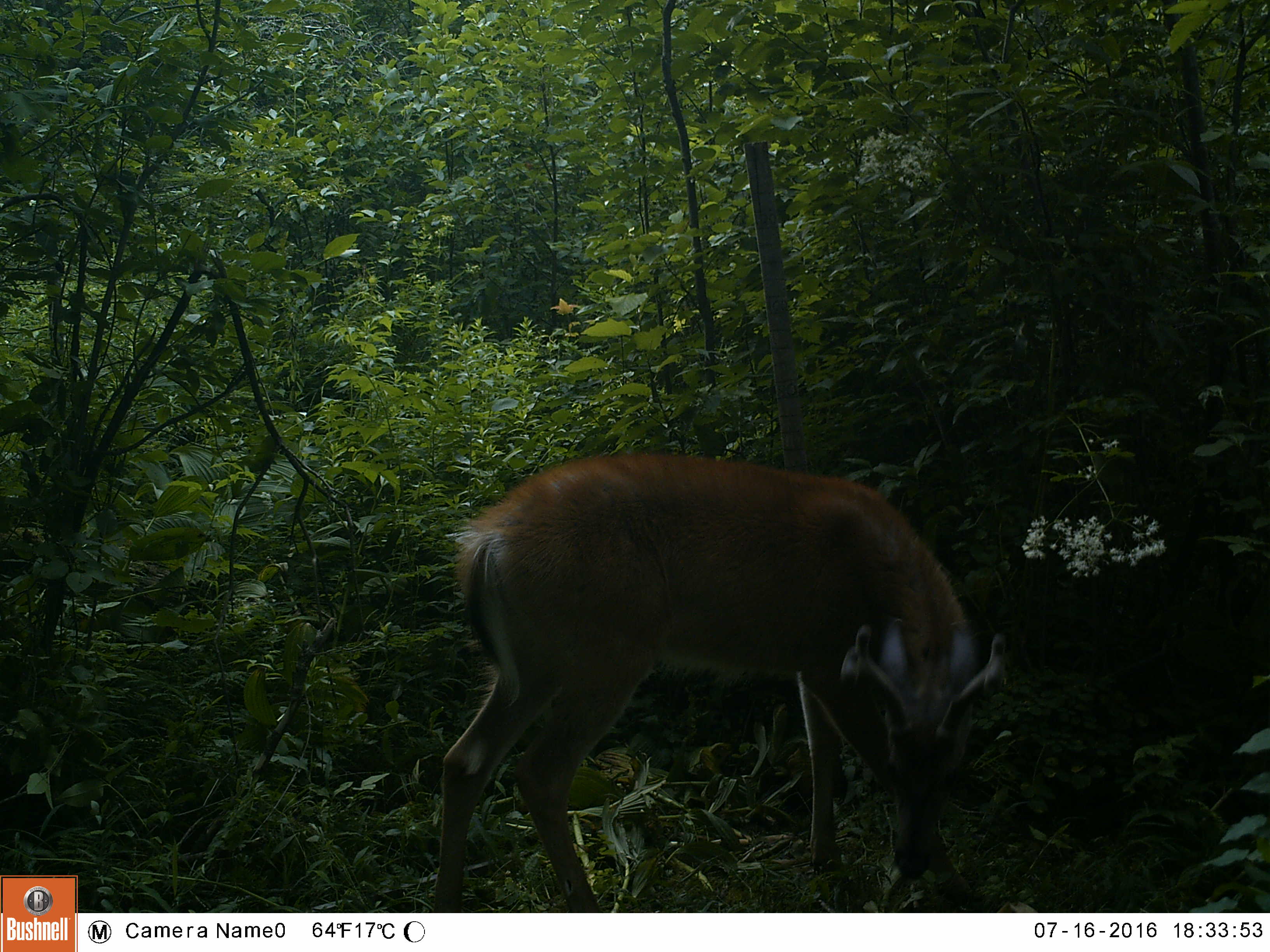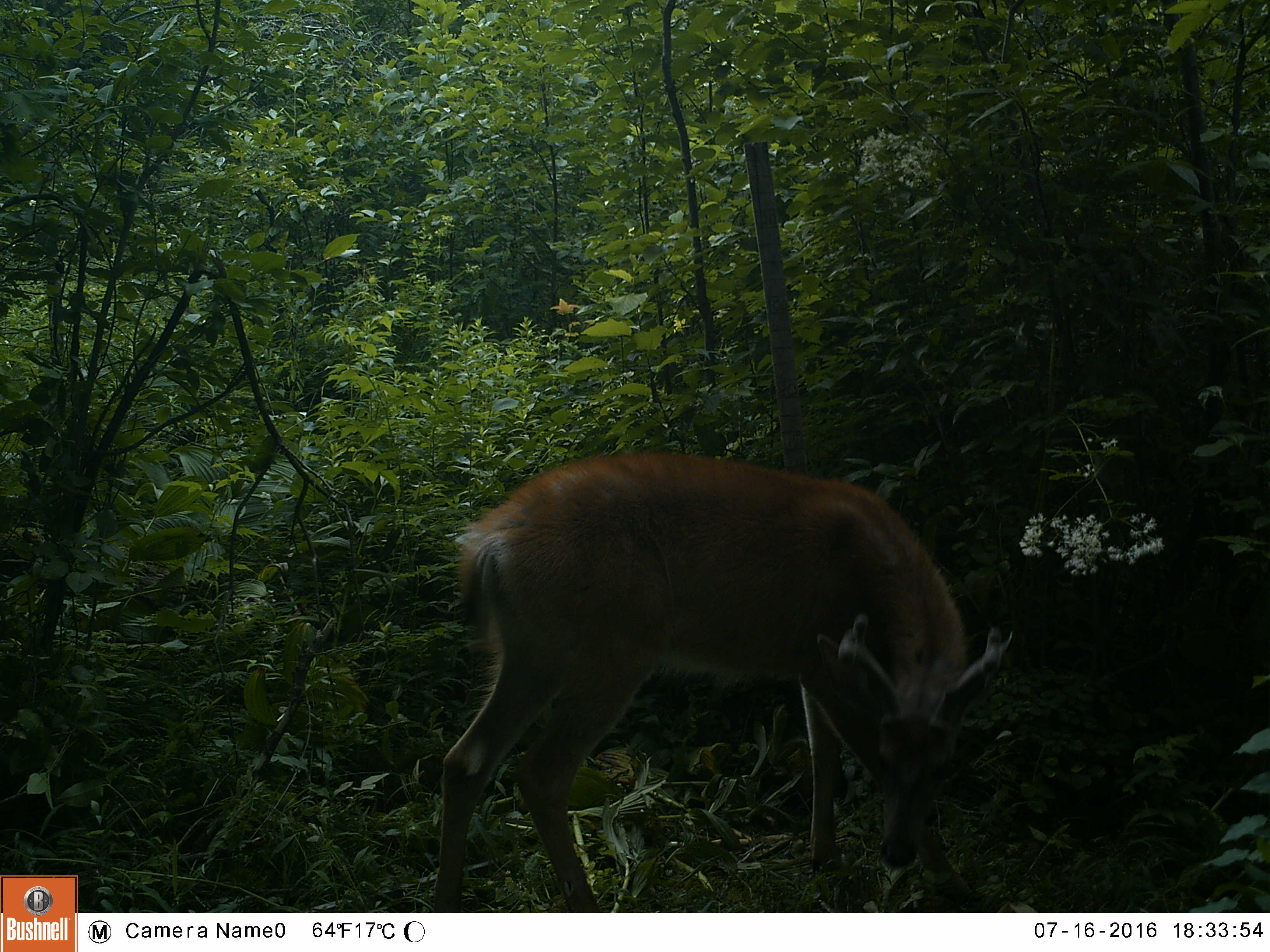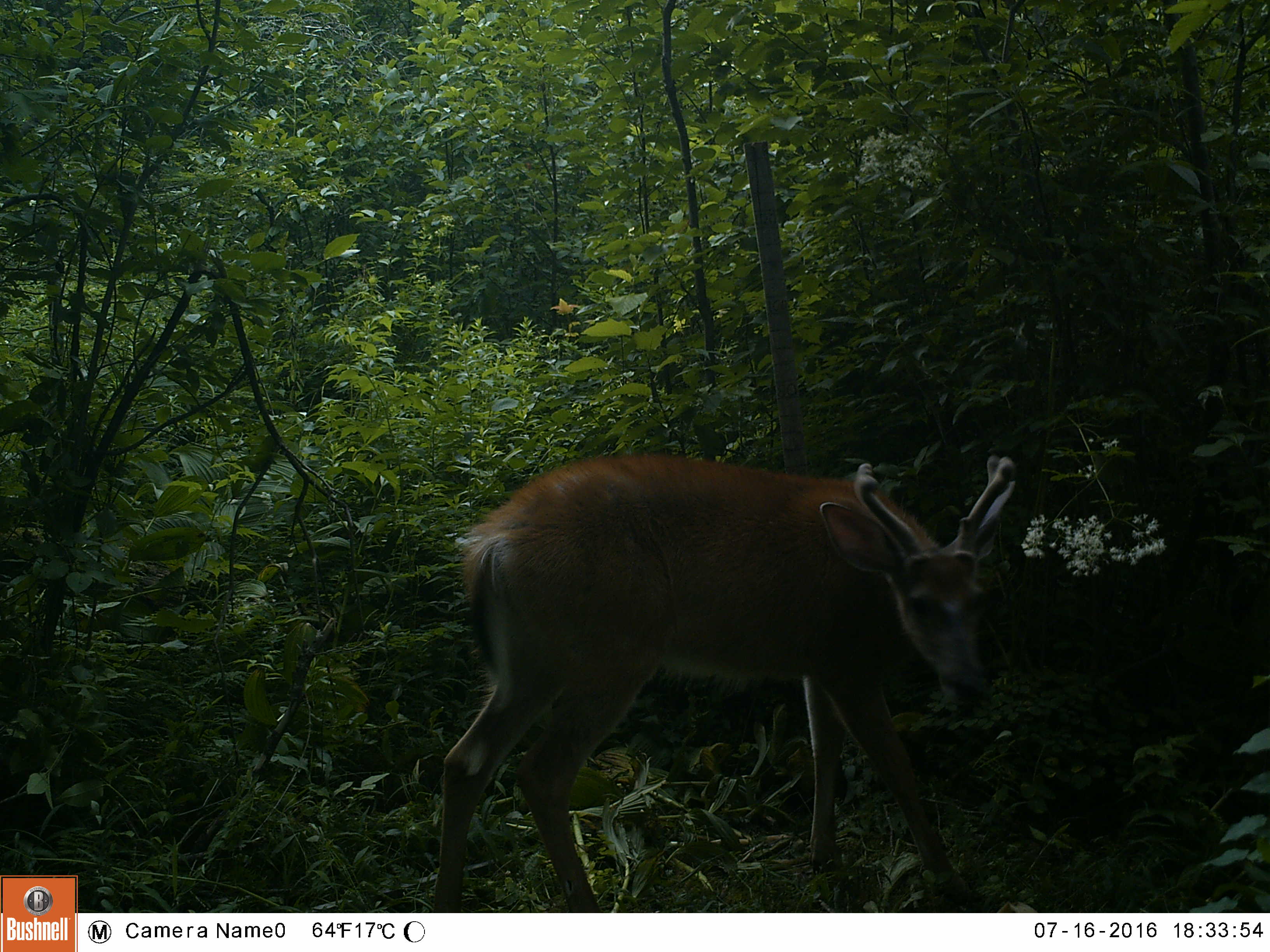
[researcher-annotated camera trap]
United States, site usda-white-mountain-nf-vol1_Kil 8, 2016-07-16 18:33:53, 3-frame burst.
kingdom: Animalia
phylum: Chordata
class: Mammalia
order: Artiodactyla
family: Cervidae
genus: Odocoileus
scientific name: Odocoileus virginianus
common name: white-tailed deer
White-tailed deer (Odocoileus virginianus).